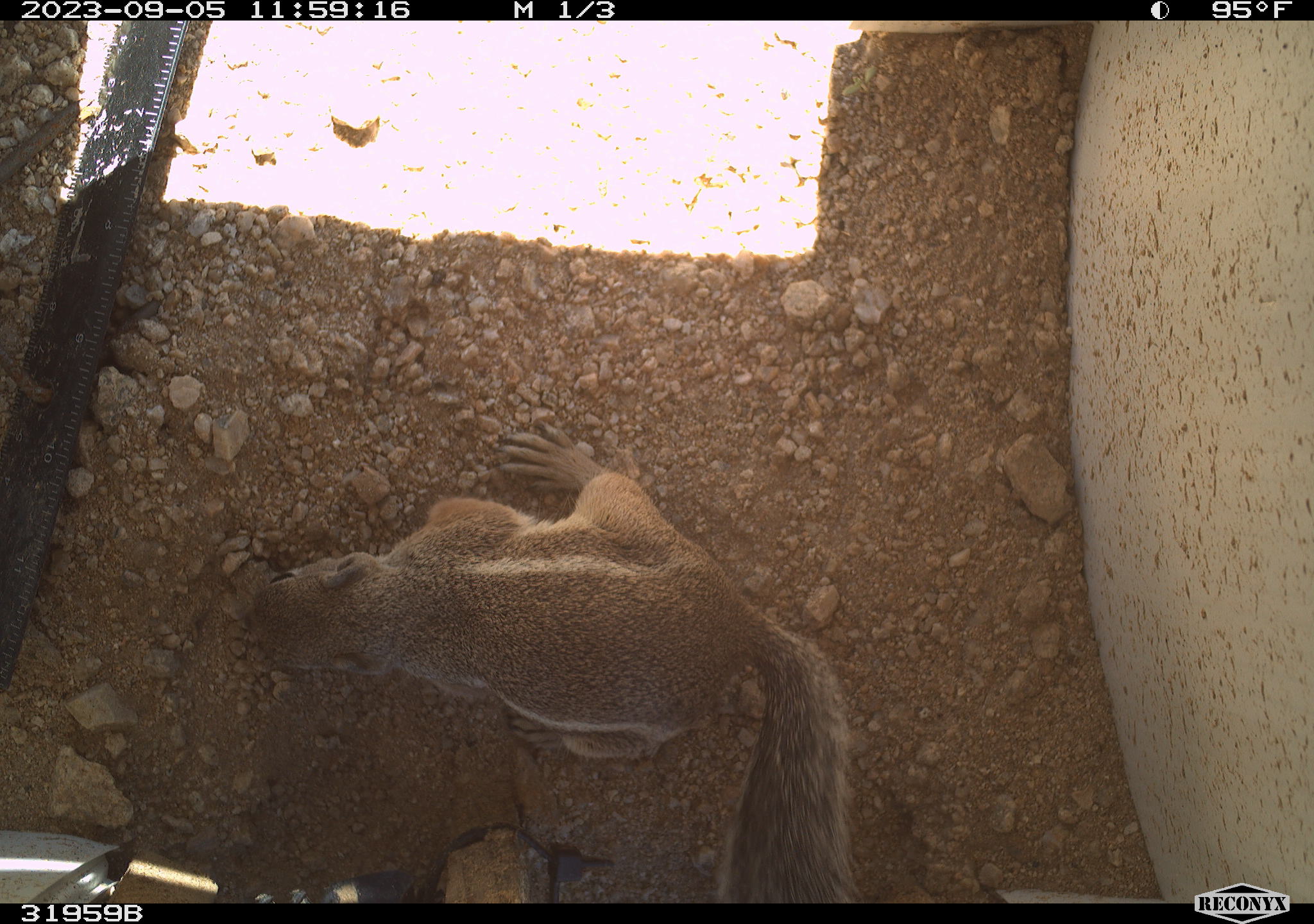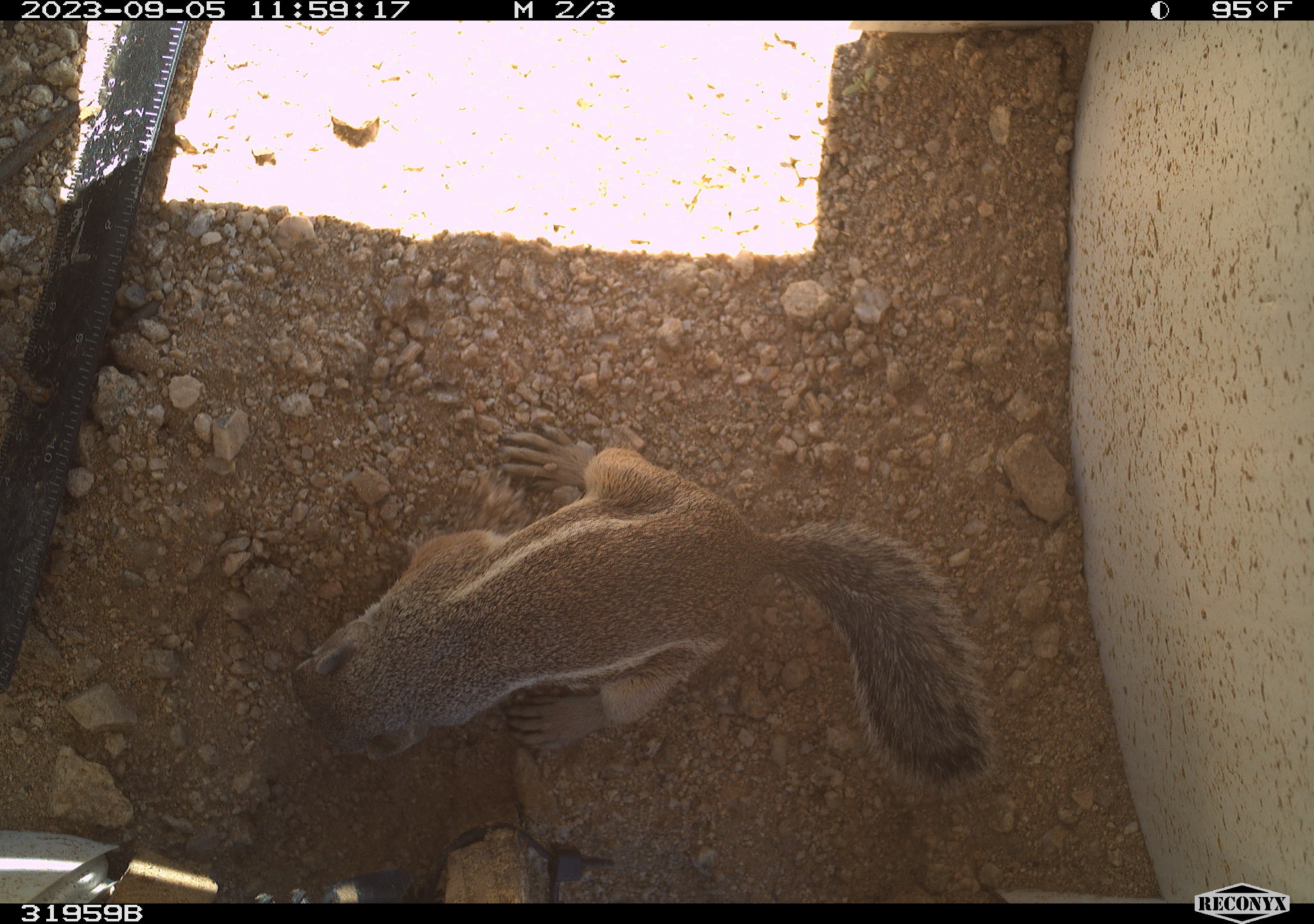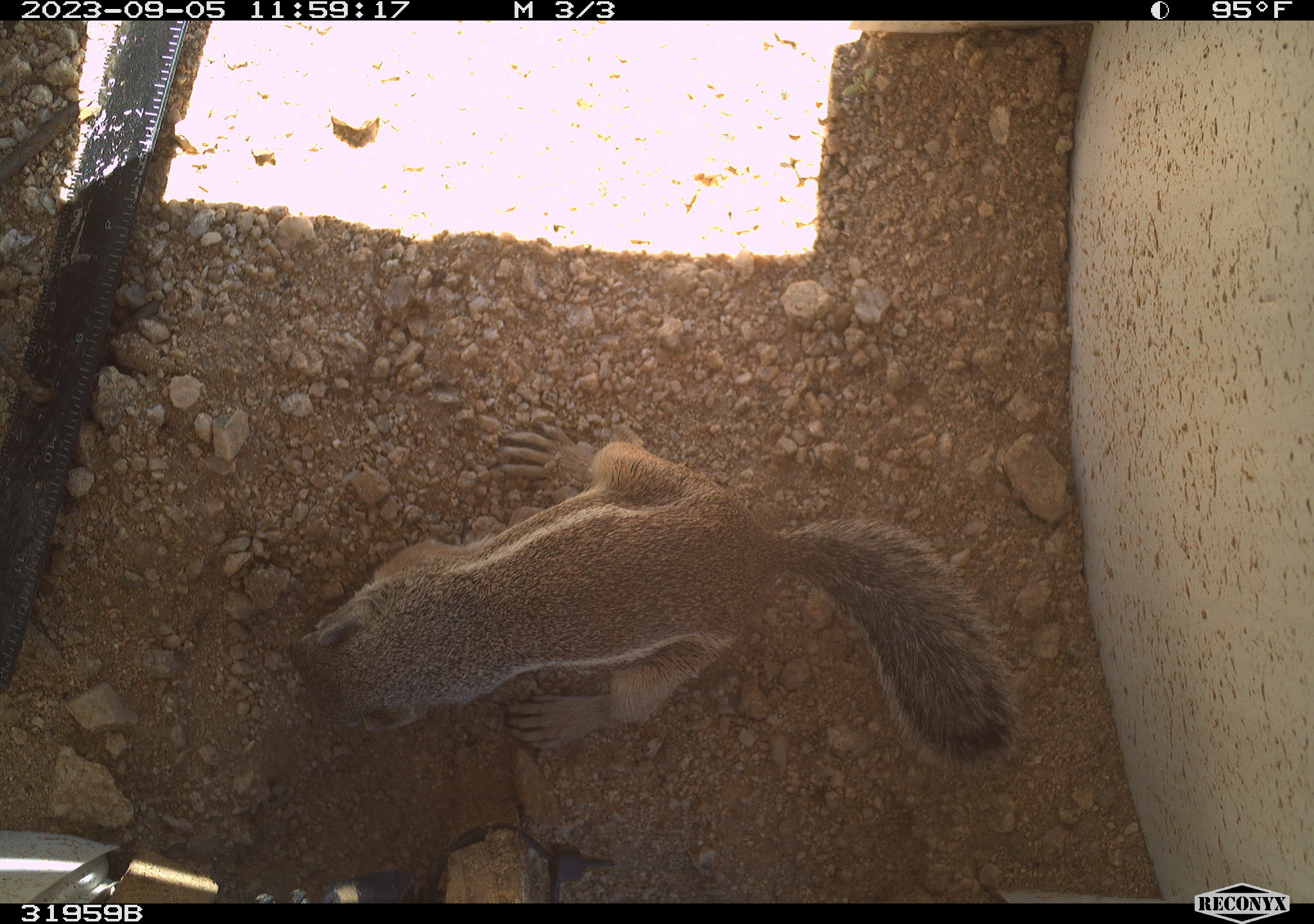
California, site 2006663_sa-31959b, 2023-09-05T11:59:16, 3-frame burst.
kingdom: Animalia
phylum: Chordata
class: Mammalia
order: Rodentia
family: Sciuridae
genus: Ammospermophilus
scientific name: Ammospermophilus leucurus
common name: white-tailed antelope squirrel